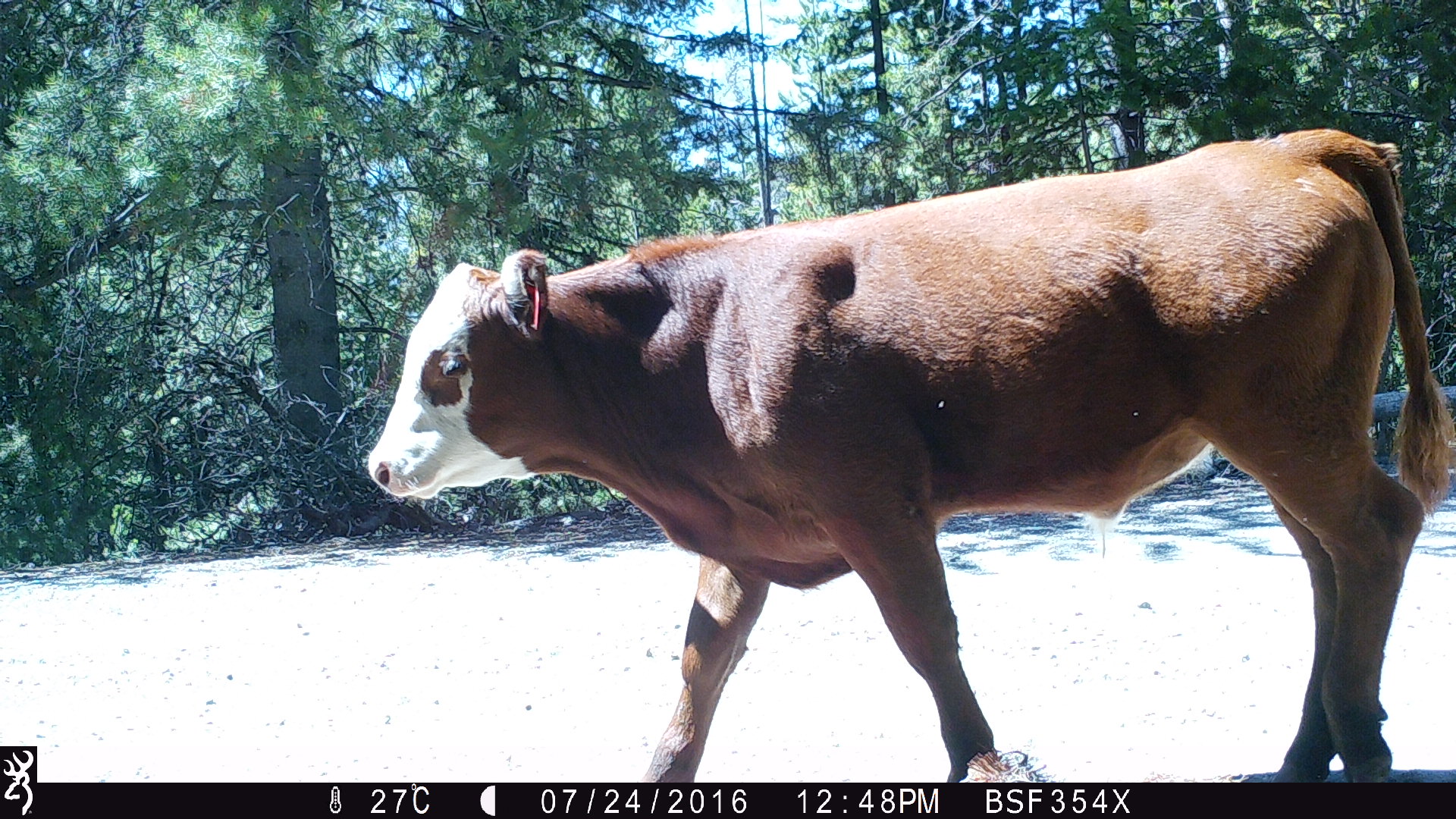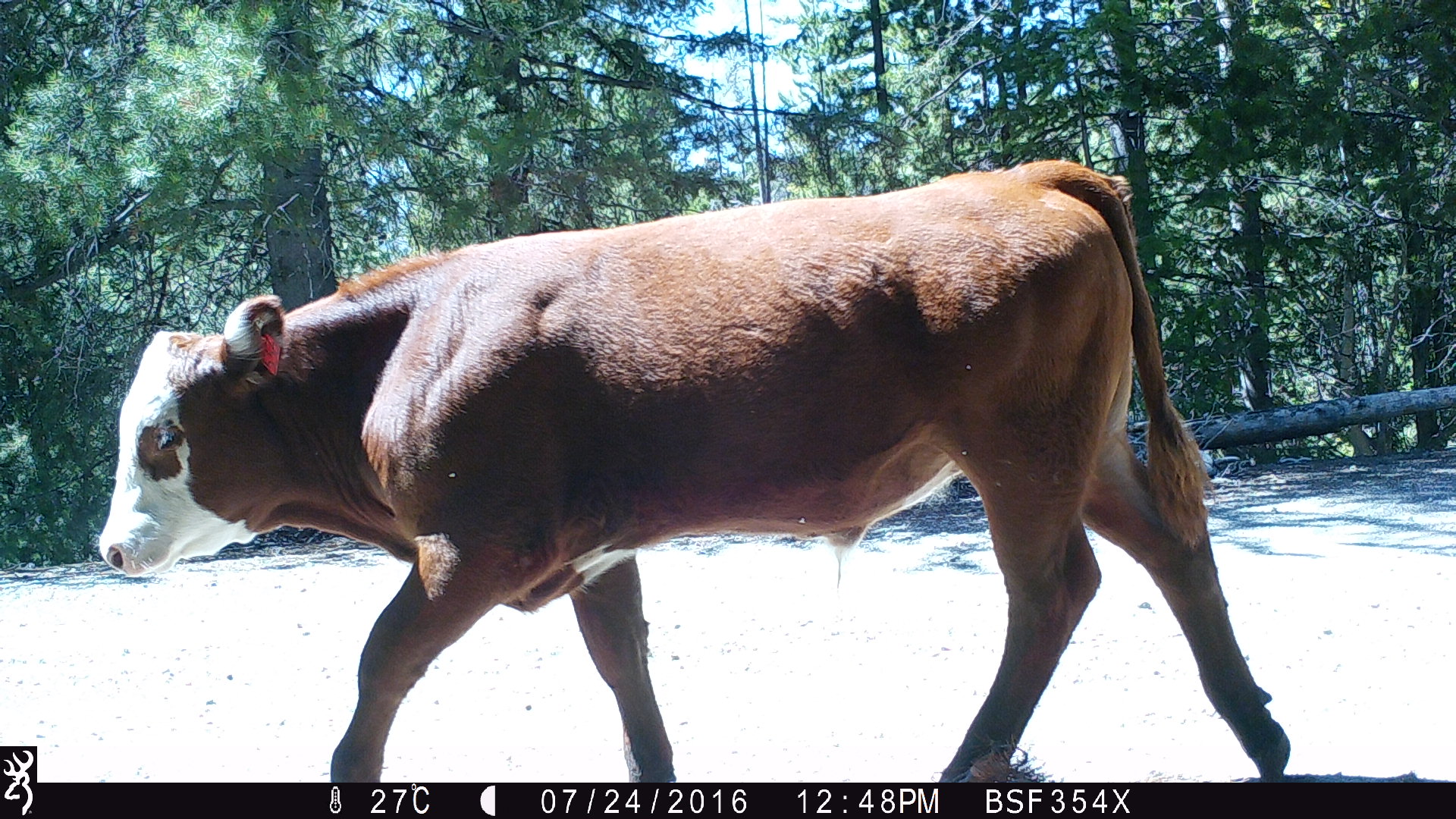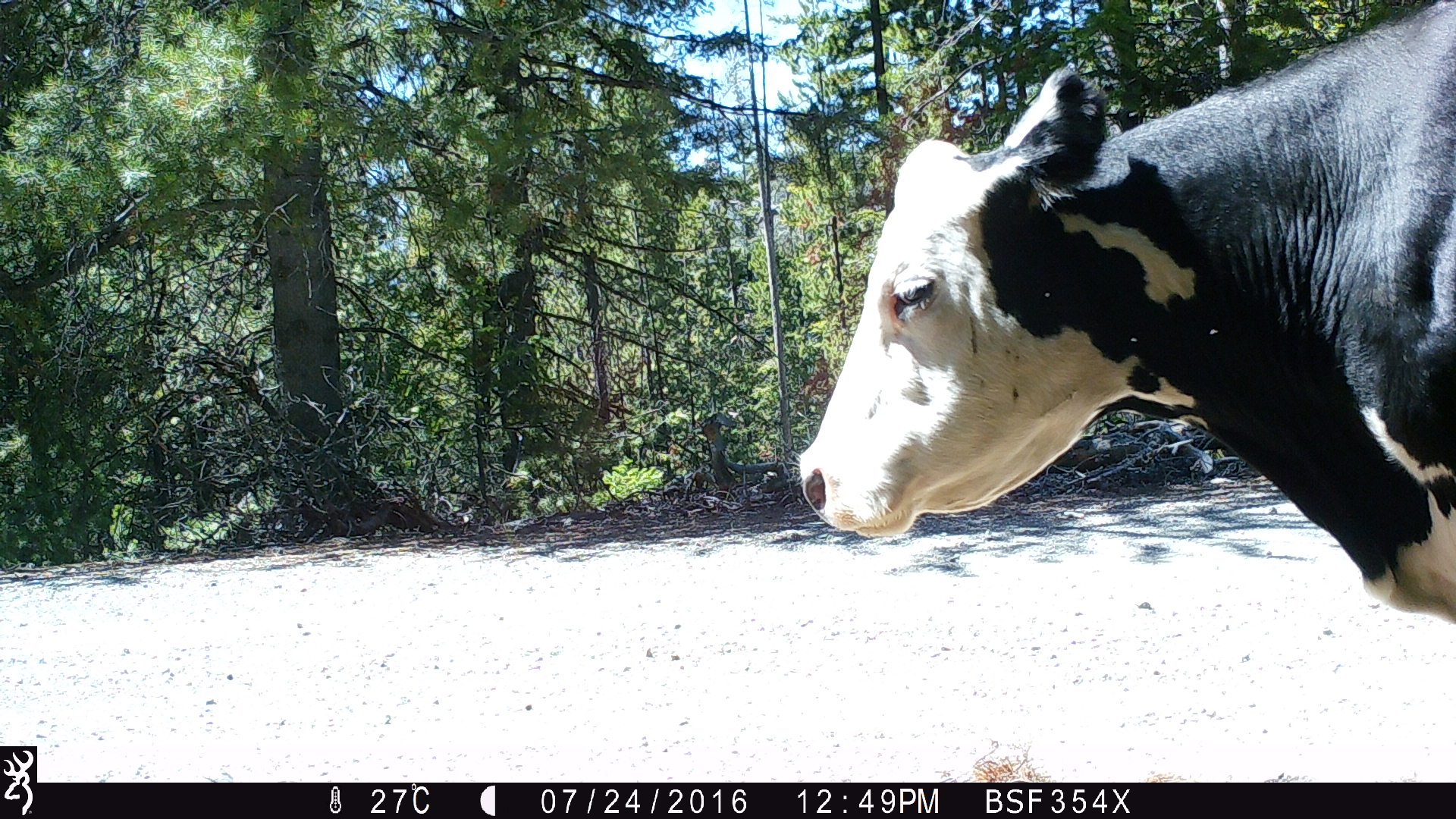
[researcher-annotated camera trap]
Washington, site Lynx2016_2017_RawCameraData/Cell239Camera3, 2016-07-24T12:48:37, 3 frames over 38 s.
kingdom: Animalia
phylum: Chordata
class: Mammalia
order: Artiodactyla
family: Bovidae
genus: Bos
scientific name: Bos taurus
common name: domestic cattle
Domestic cattle (Bos taurus). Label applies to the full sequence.